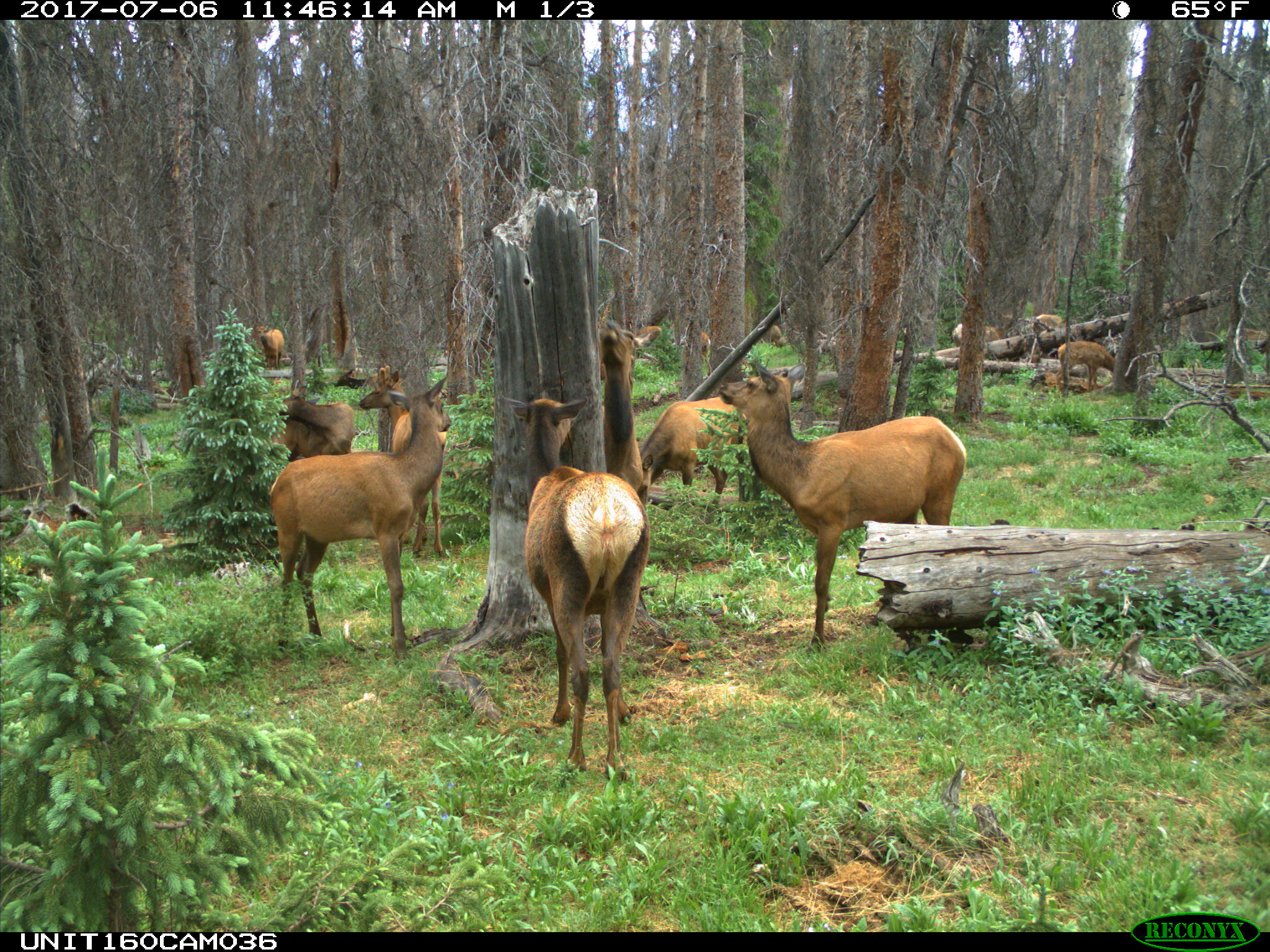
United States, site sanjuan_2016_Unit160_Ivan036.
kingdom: Animalia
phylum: Chordata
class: Mammalia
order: Artiodactyla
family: Cervidae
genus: Cervus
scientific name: Cervus elaphus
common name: red deer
Cervus elaphus (red deer).